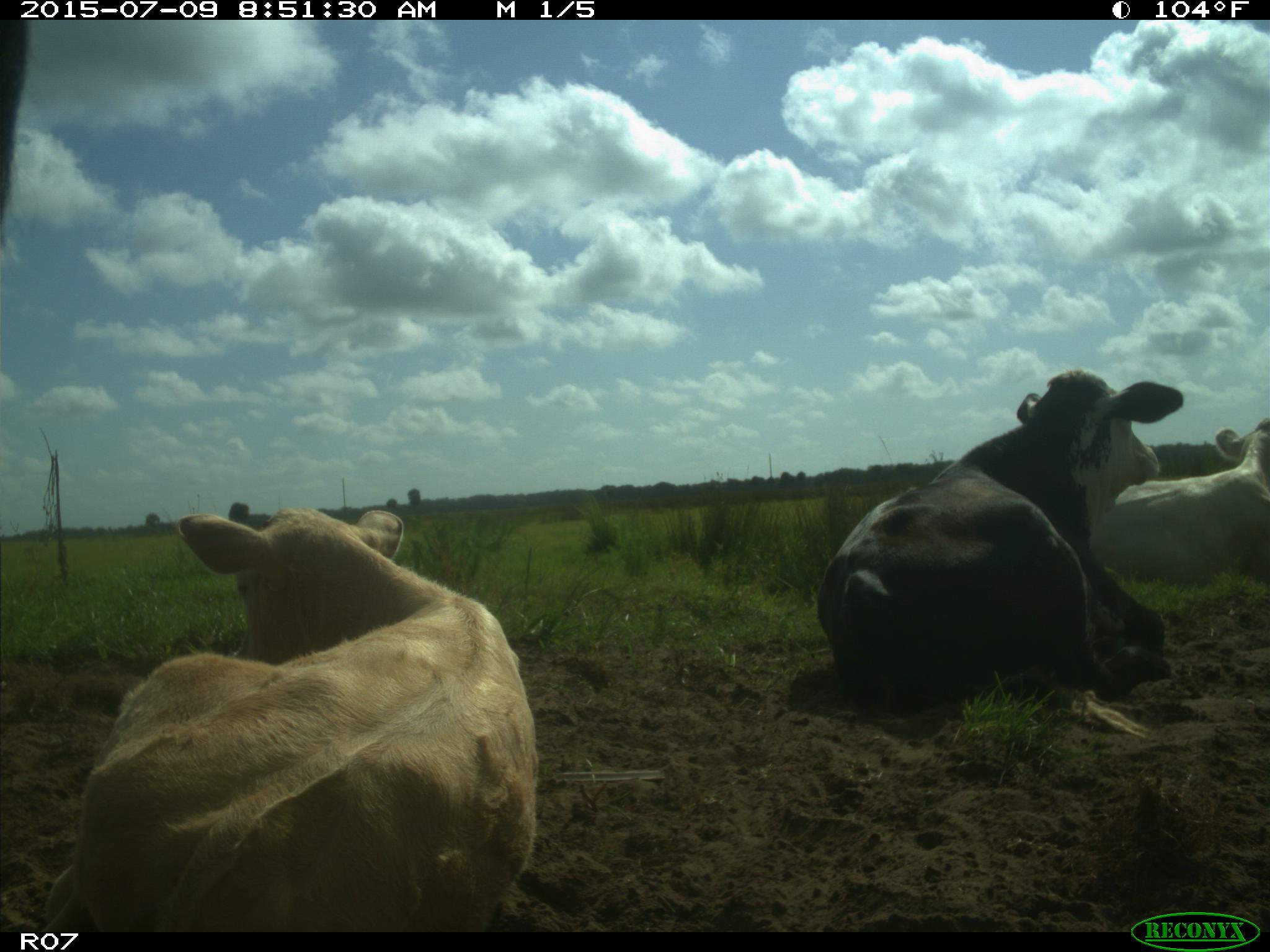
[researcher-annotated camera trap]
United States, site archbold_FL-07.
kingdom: Animalia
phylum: Chordata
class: Mammalia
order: Artiodactyla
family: Bovidae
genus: Bos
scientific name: Bos taurus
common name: domestic cow